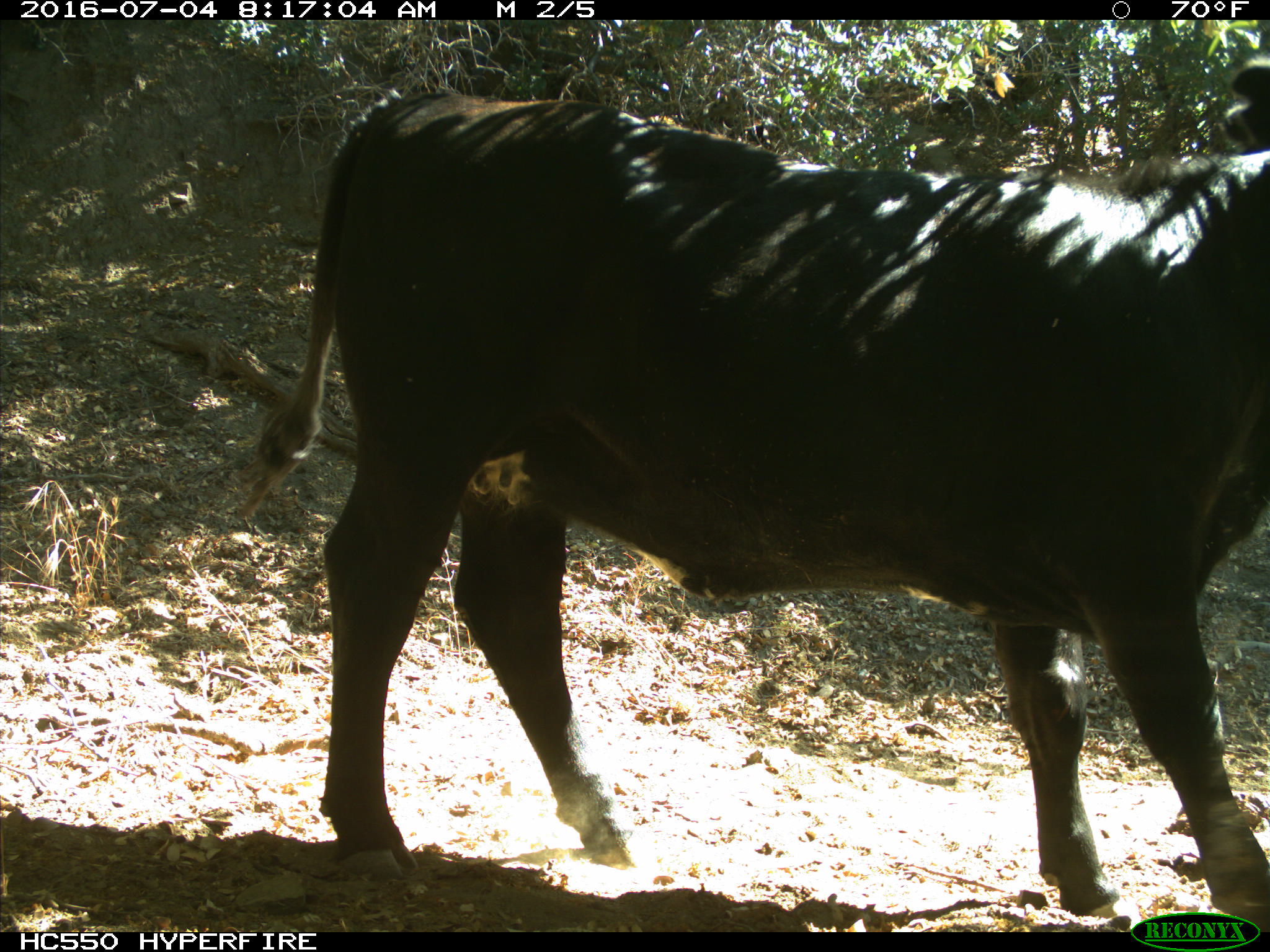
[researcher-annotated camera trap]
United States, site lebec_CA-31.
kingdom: Animalia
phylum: Chordata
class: Mammalia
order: Artiodactyla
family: Bovidae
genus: Bos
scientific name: Bos taurus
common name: domestic cow